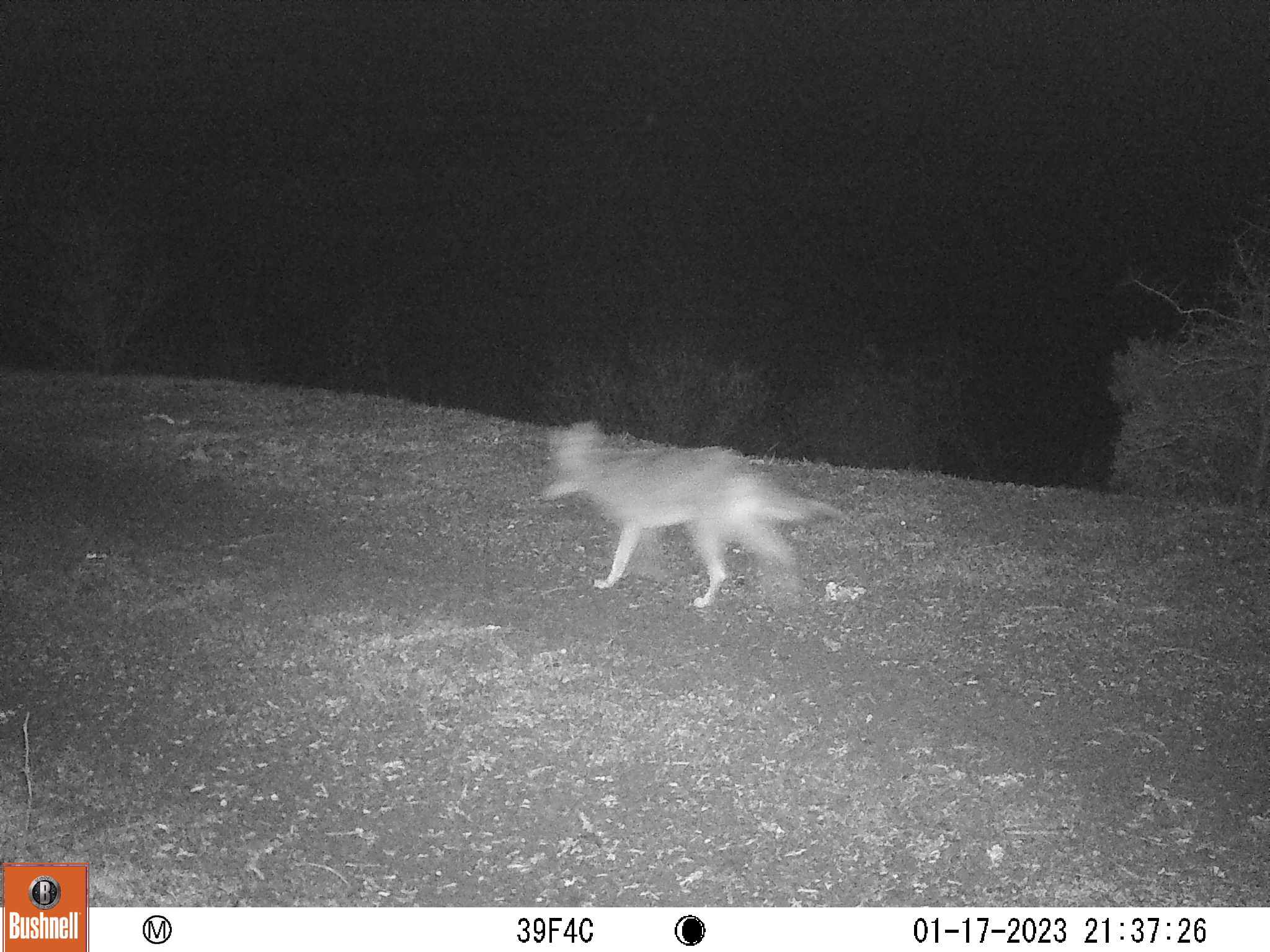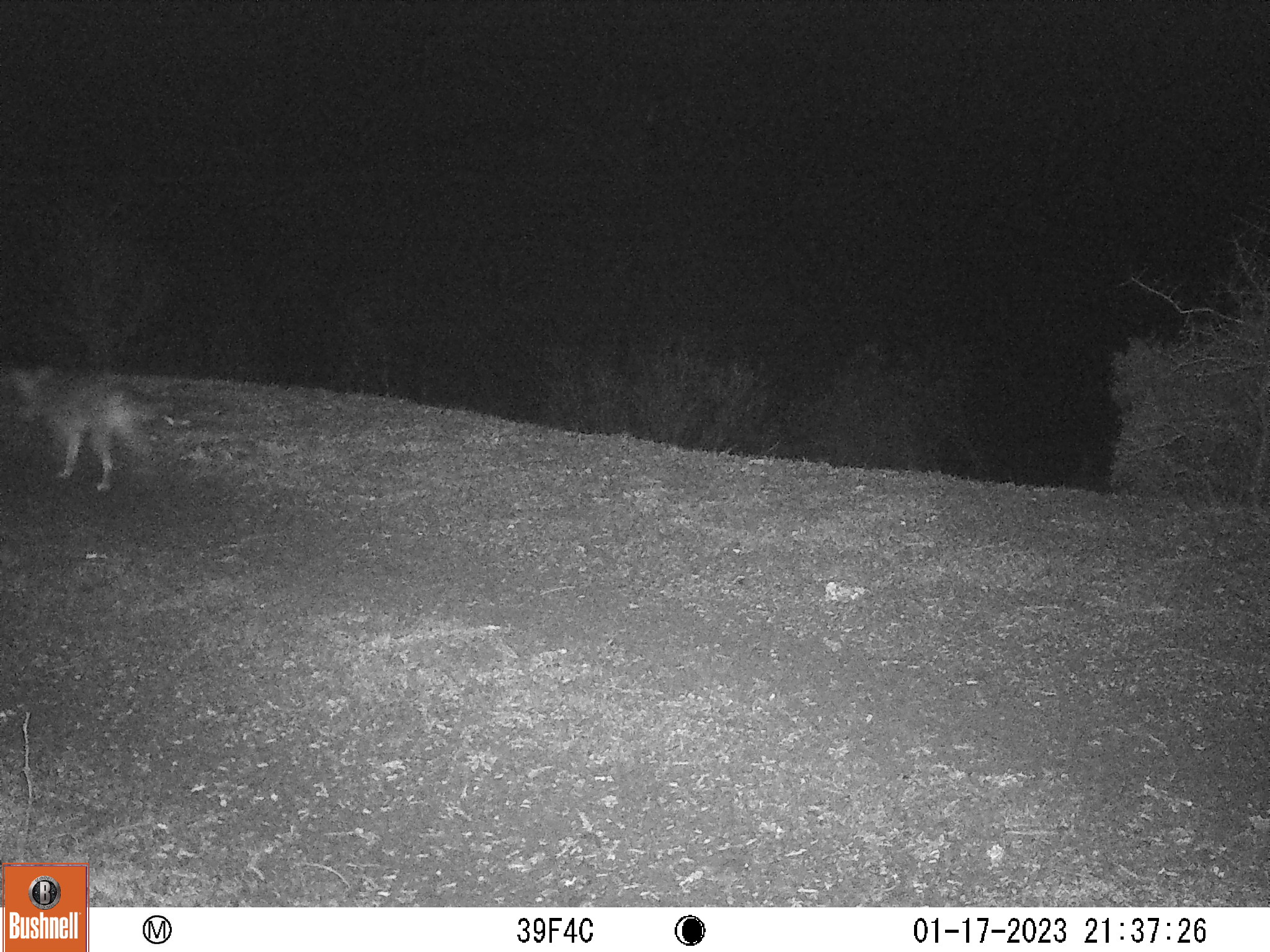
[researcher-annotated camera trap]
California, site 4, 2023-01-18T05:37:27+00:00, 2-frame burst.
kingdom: Animalia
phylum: Chordata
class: Mammalia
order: Carnivora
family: Canidae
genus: Canis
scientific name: Canis latrans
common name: coyote